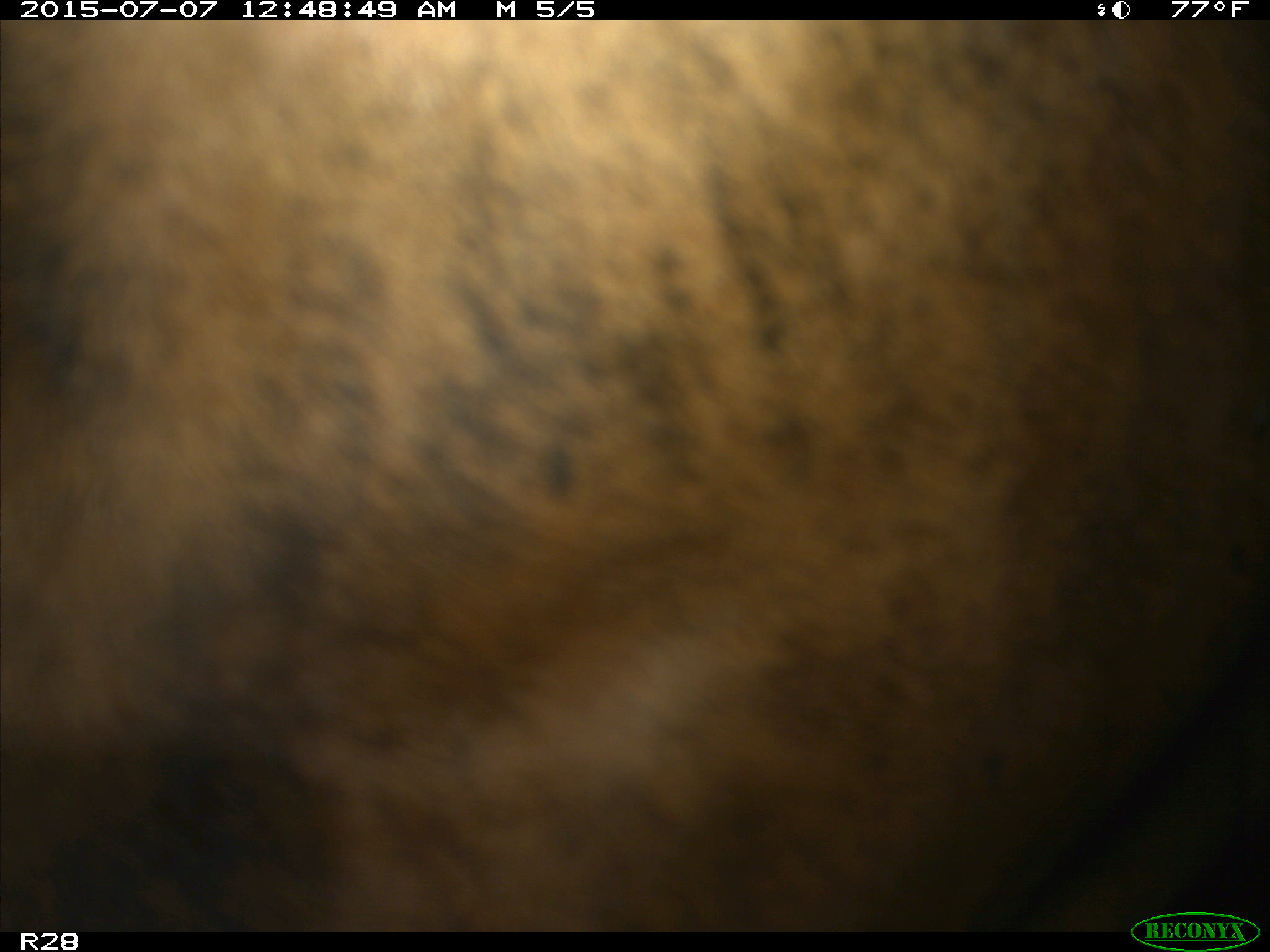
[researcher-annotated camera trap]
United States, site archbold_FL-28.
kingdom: Animalia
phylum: Chordata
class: Mammalia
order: Artiodactyla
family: Bovidae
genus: Bos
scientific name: Bos taurus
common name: domestic cow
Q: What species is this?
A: Bos taurus (domestic cow).